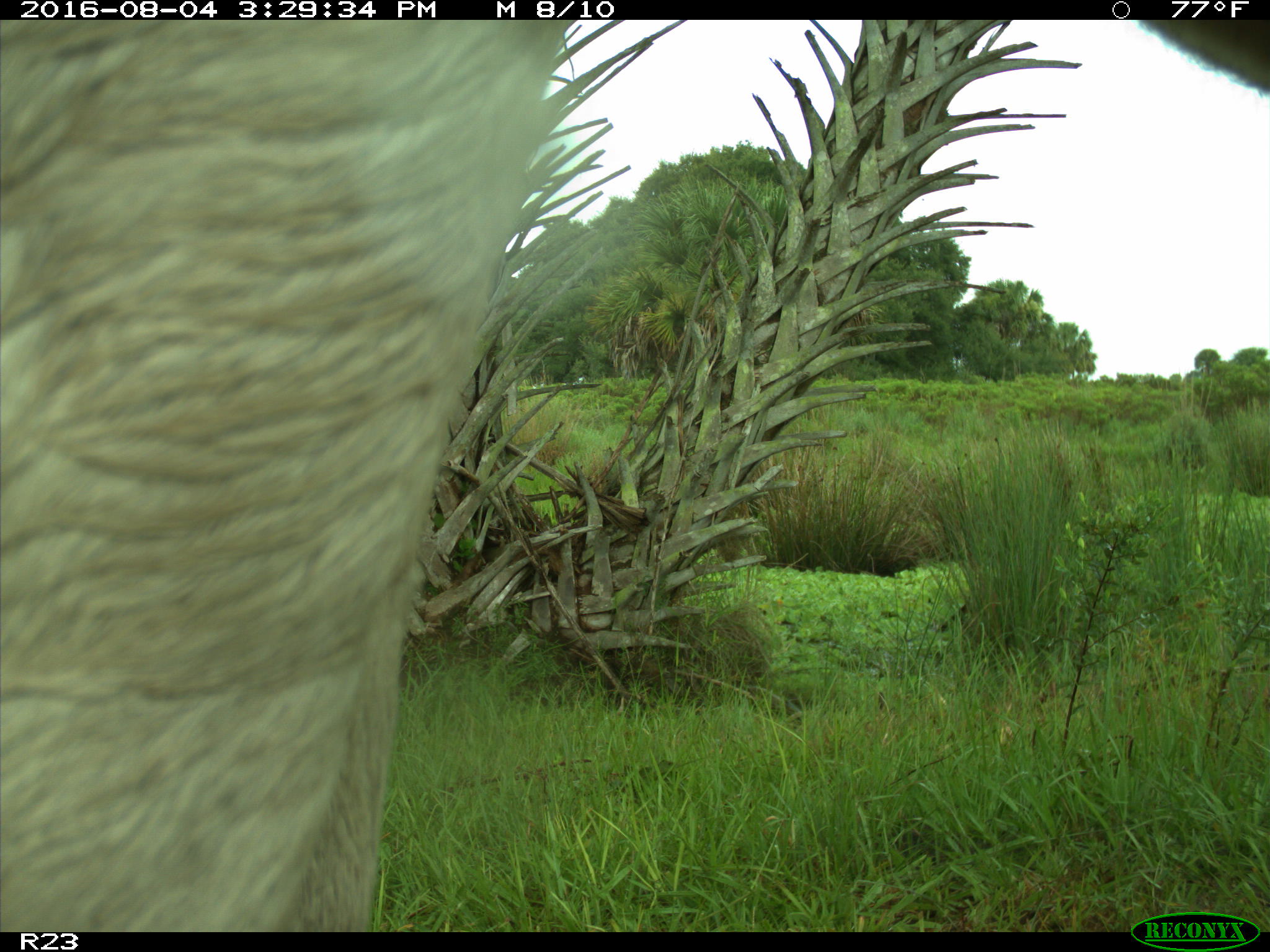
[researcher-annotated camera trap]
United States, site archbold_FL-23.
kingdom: Animalia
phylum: Chordata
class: Mammalia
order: Artiodactyla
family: Bovidae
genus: Bos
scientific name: Bos taurus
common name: domestic cow